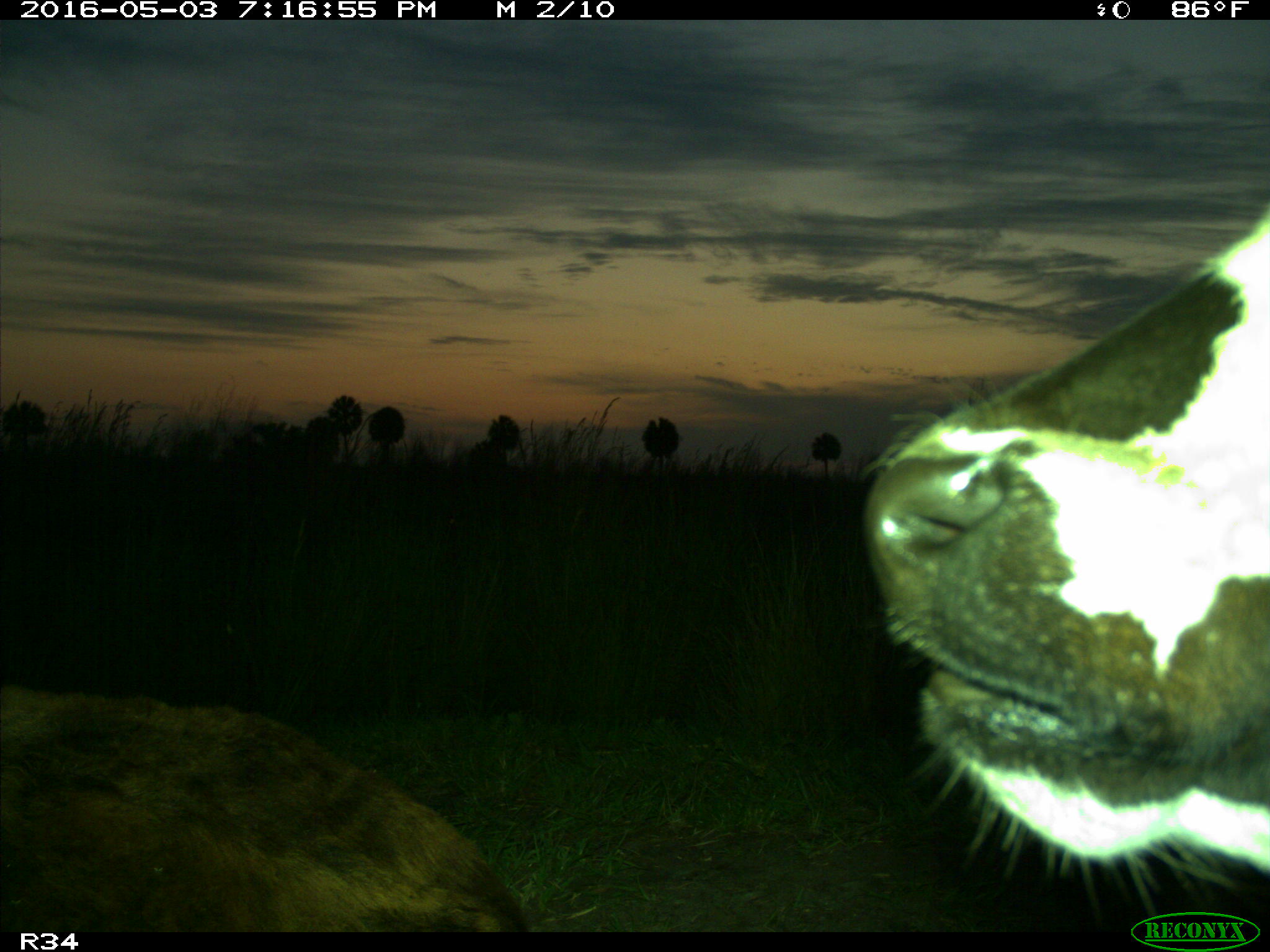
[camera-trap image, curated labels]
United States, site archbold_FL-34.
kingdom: Animalia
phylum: Chordata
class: Mammalia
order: Artiodactyla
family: Bovidae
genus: Bos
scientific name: Bos taurus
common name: domestic cow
Bos taurus (domestic cow).